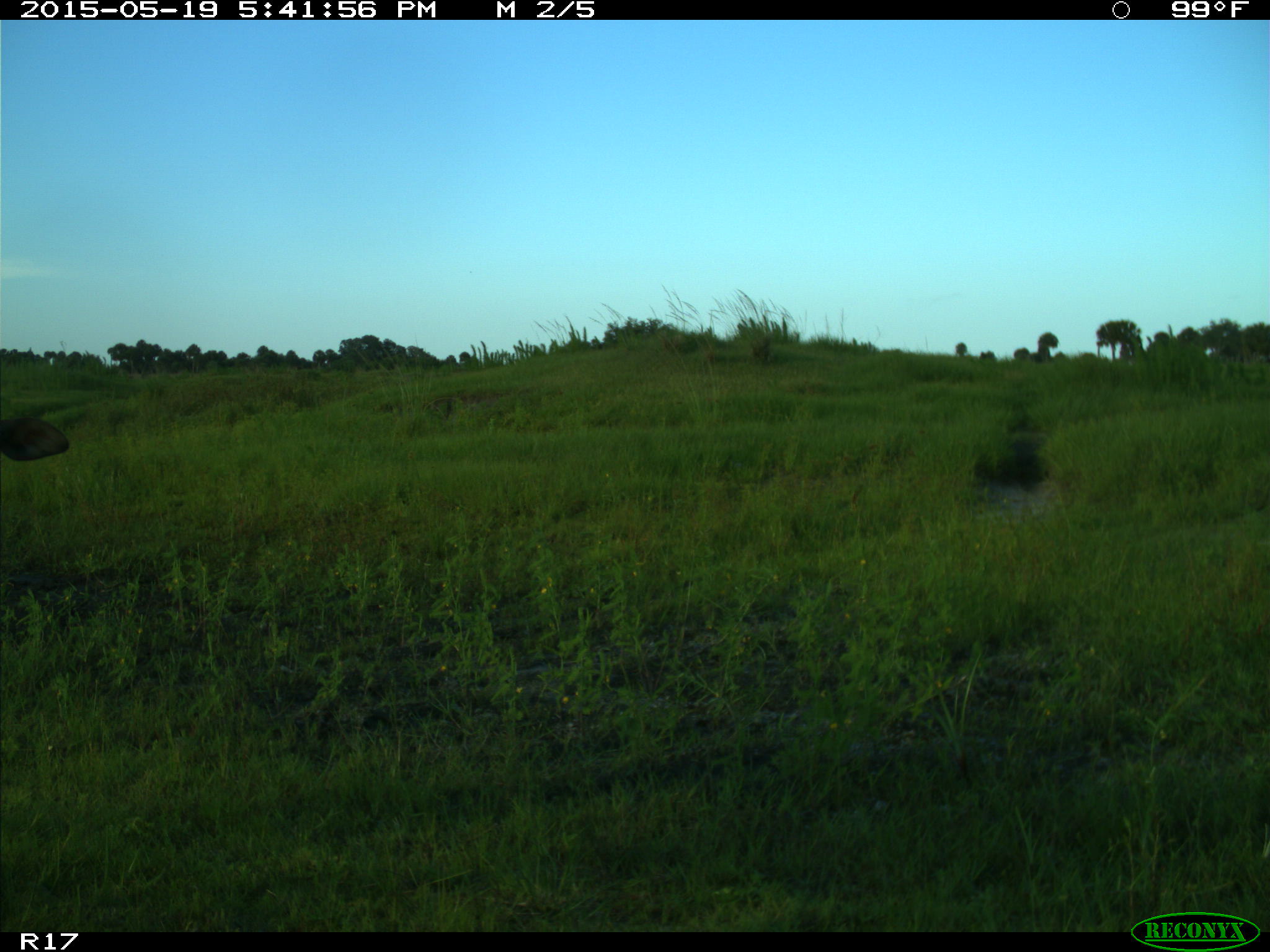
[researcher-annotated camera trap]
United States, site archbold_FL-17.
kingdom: Animalia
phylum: Chordata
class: Mammalia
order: Artiodactyla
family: Bovidae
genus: Bos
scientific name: Bos taurus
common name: domestic cow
Bos taurus (domestic cow).